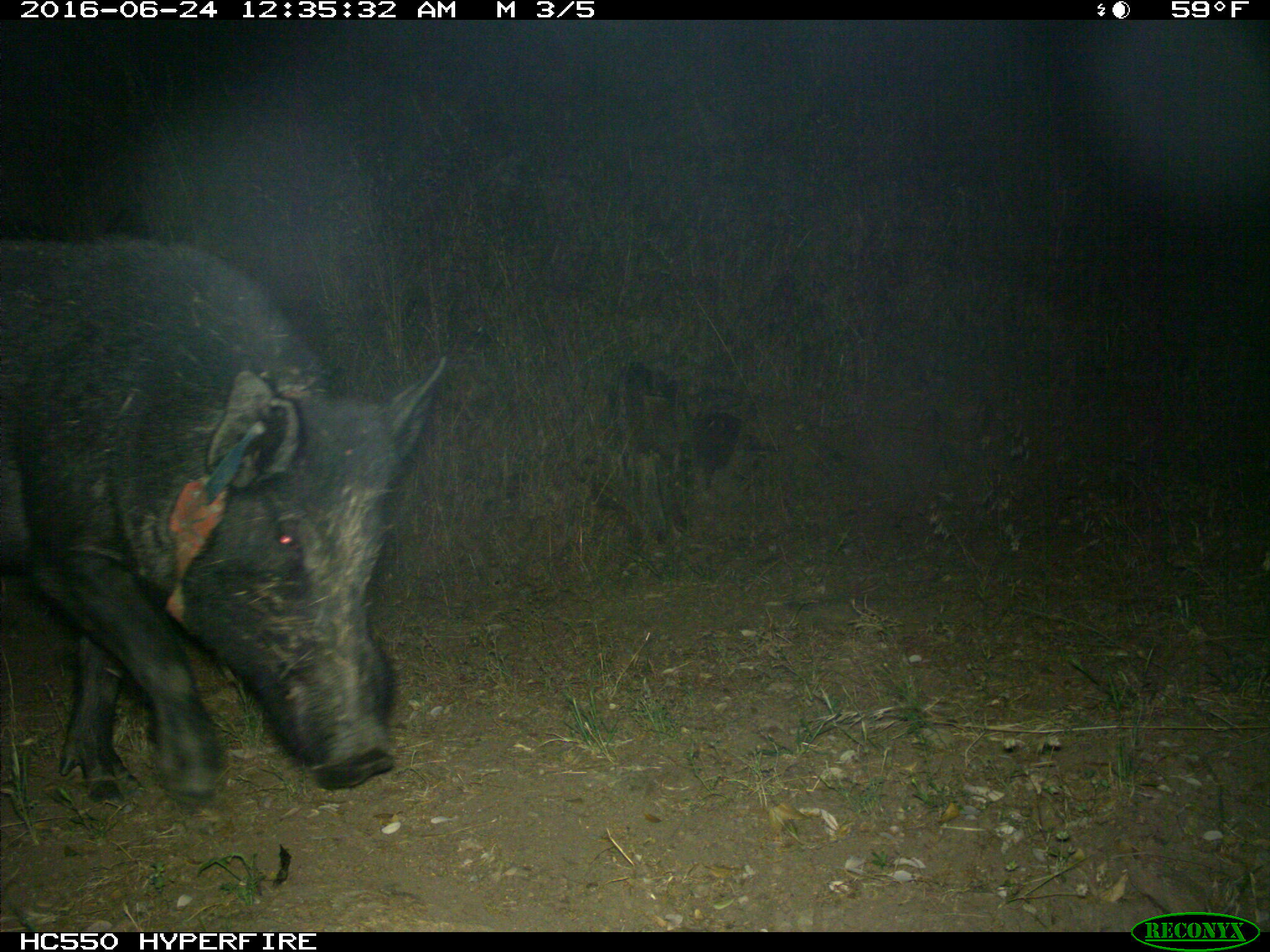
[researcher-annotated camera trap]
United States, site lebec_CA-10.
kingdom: Animalia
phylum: Chordata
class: Mammalia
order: Artiodactyla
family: Suidae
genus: Sus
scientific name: Sus scrofa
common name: wild boar